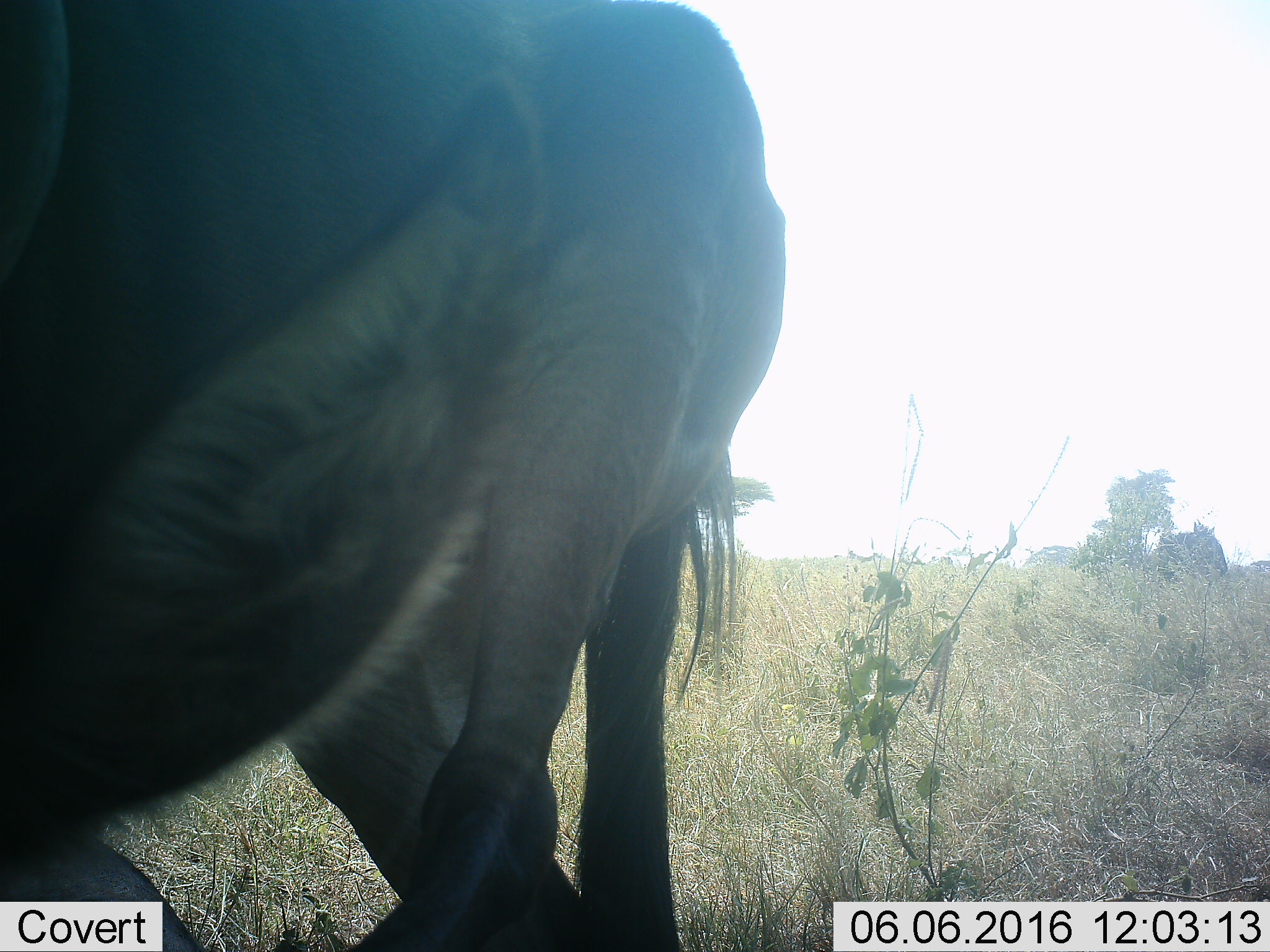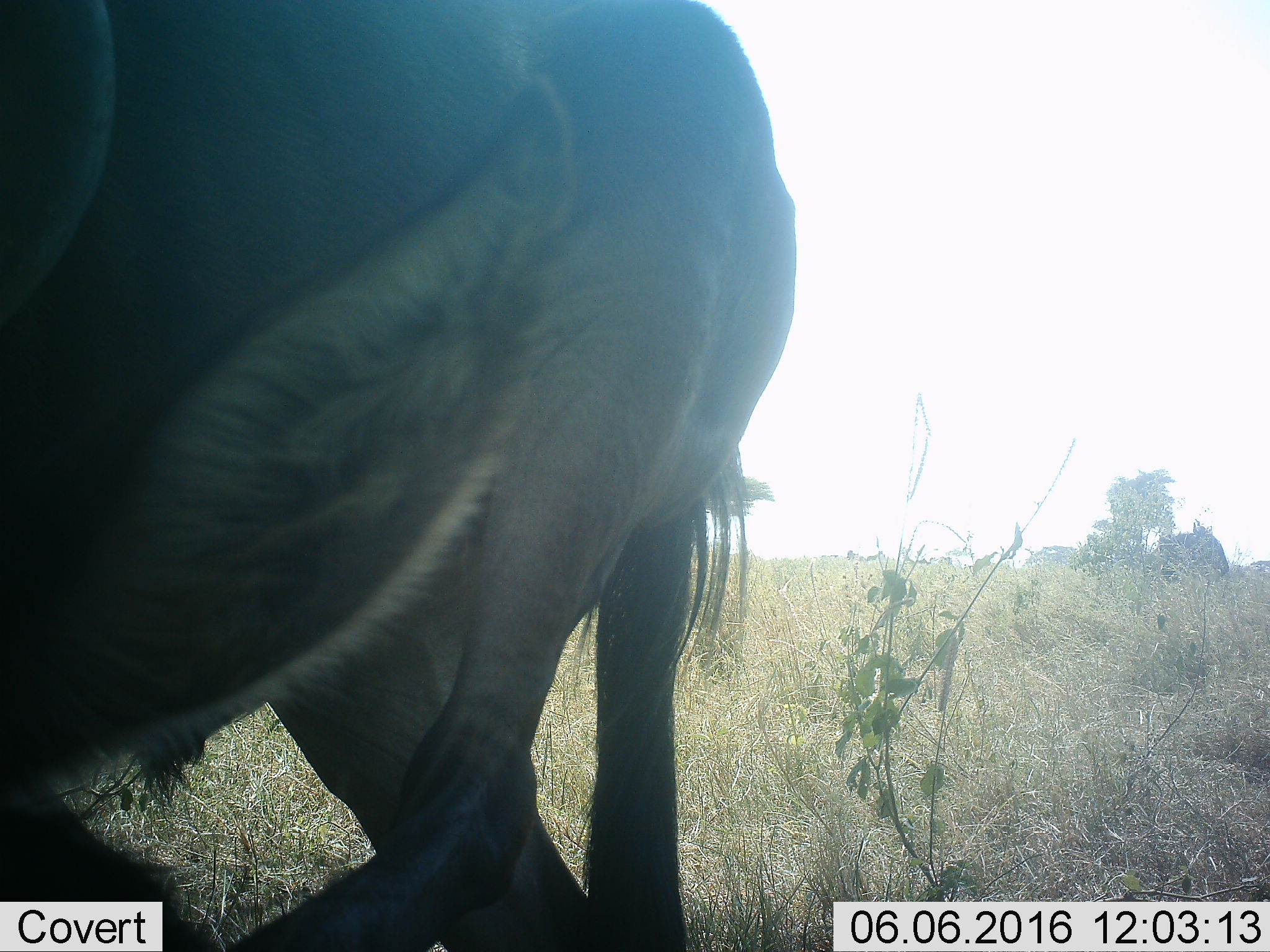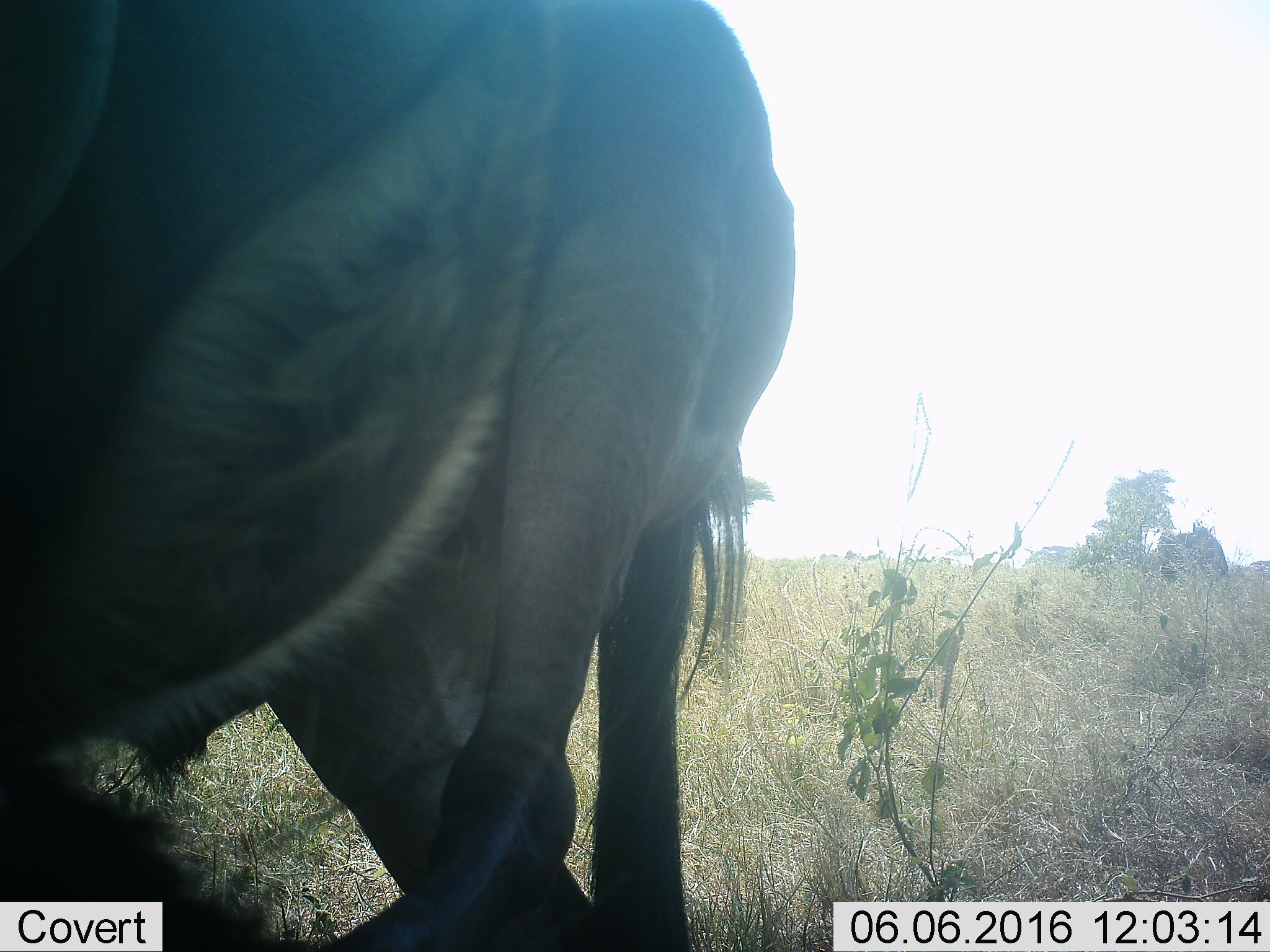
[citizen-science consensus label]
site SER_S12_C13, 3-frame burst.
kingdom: Animalia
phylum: Chordata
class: Mammalia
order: Artiodactyla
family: Bovidae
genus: Connochaetes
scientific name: Connochaetes taurinus taurinus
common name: blue wildebeest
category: wildebeestblue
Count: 1.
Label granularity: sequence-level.